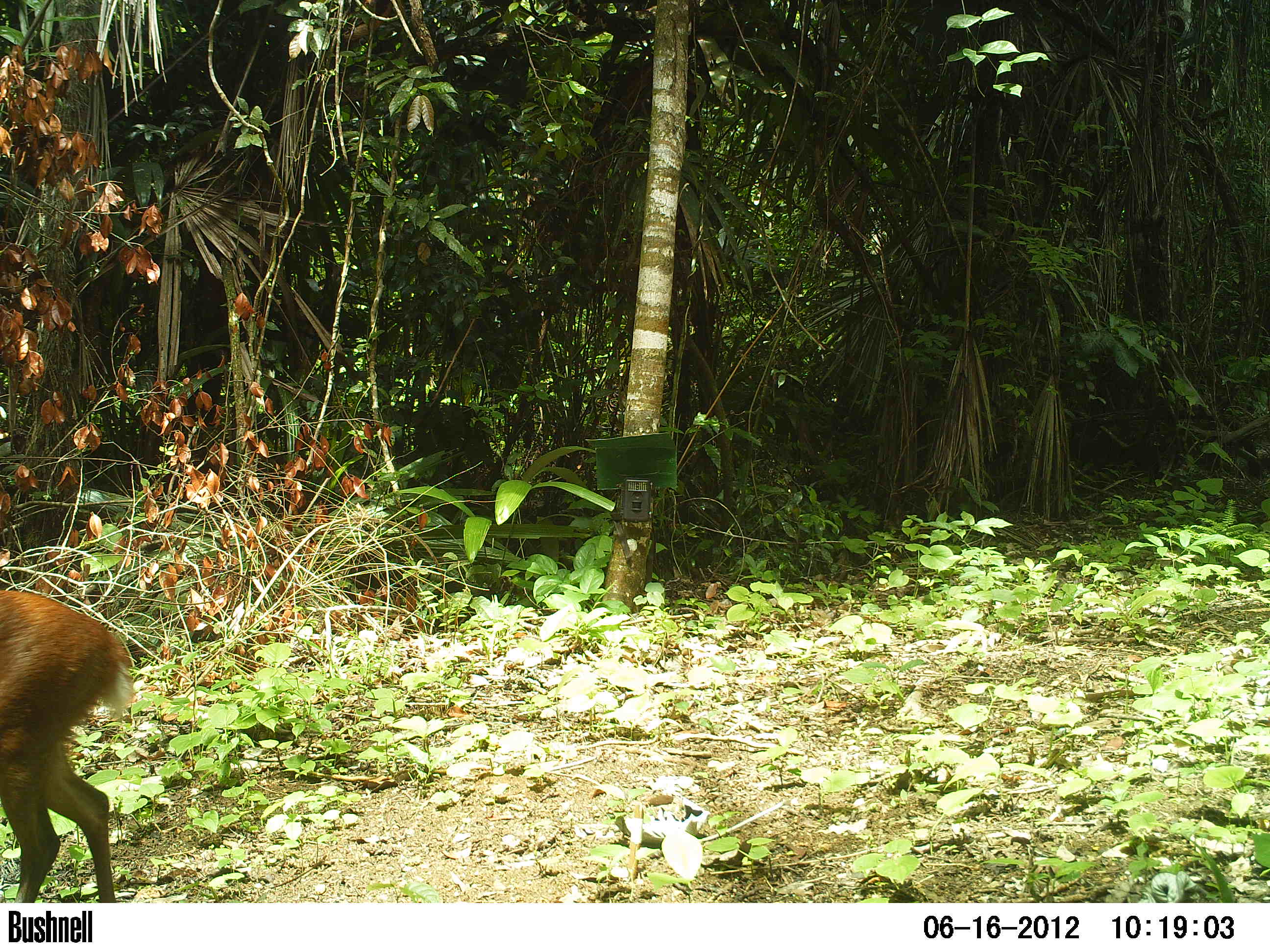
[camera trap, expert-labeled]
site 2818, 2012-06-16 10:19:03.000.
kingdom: Animalia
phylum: Chordata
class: Mammalia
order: Artiodactyla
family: Cervidae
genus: Mazama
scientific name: Mazama temama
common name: central american red brocket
Mazama temama (central american red brocket), count 1, age adult, sex female.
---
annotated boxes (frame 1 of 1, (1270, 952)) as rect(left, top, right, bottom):
mazama temama: rect(0, 588, 137, 903)